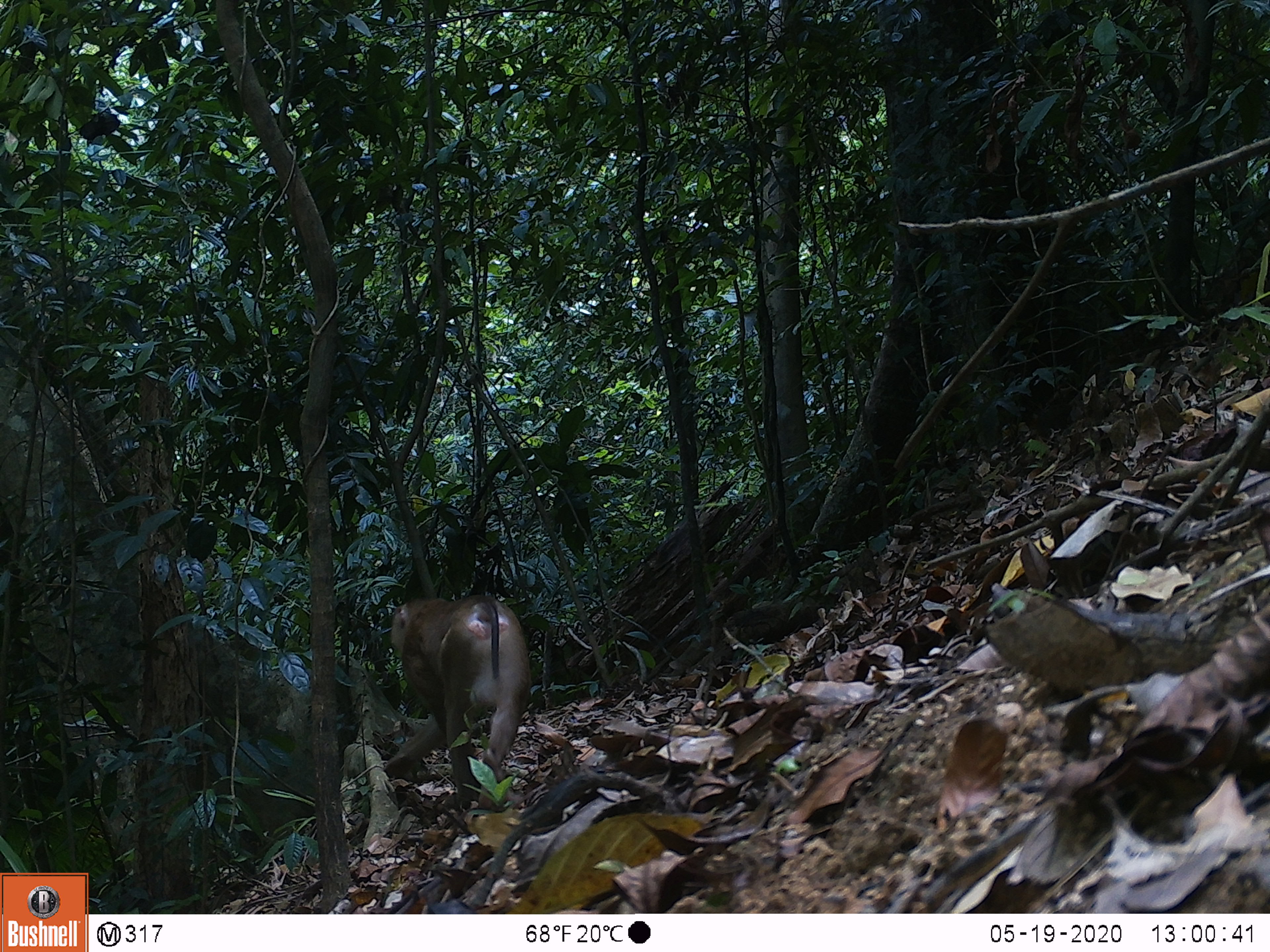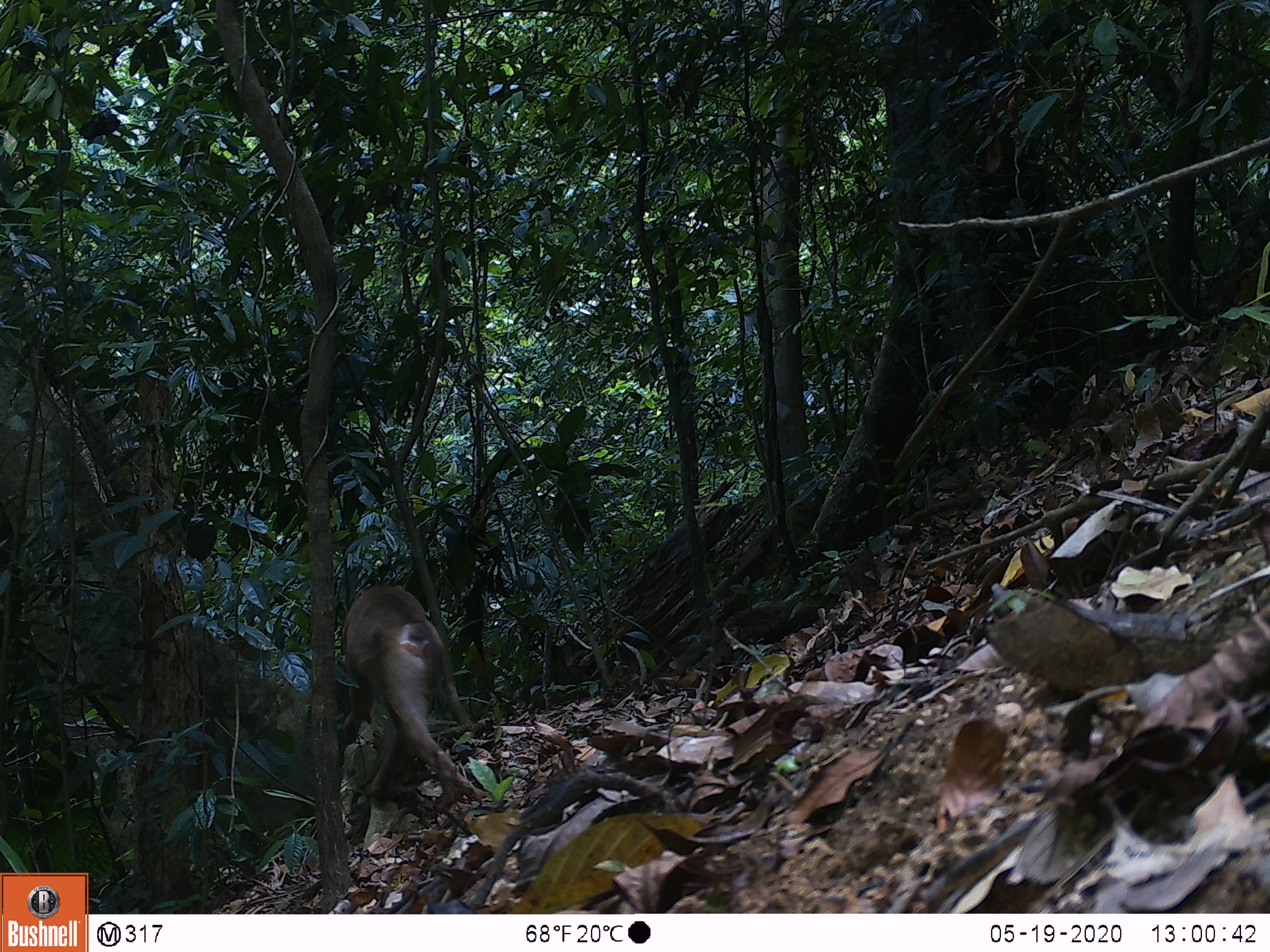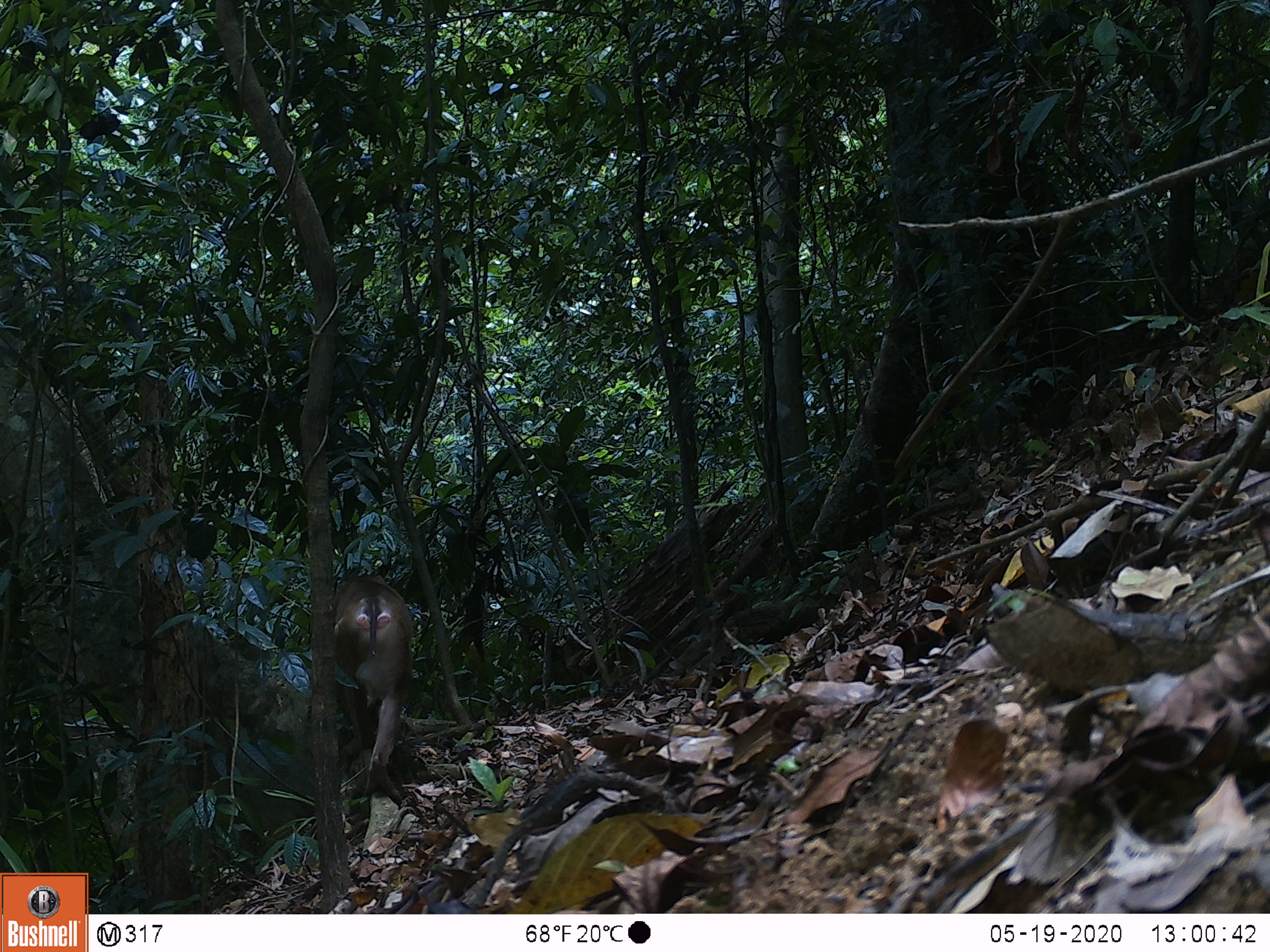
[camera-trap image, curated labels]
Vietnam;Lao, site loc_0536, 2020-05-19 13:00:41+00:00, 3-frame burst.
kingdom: Animalia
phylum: Chordata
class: Mammalia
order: Primates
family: Cercopithecidae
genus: Macaca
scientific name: Macaca nemestrina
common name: pig-tailed macaque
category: pig tailed macaque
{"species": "pig tailed macaque (pig-tailed macaque) (Macaca nemestrina)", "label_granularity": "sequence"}